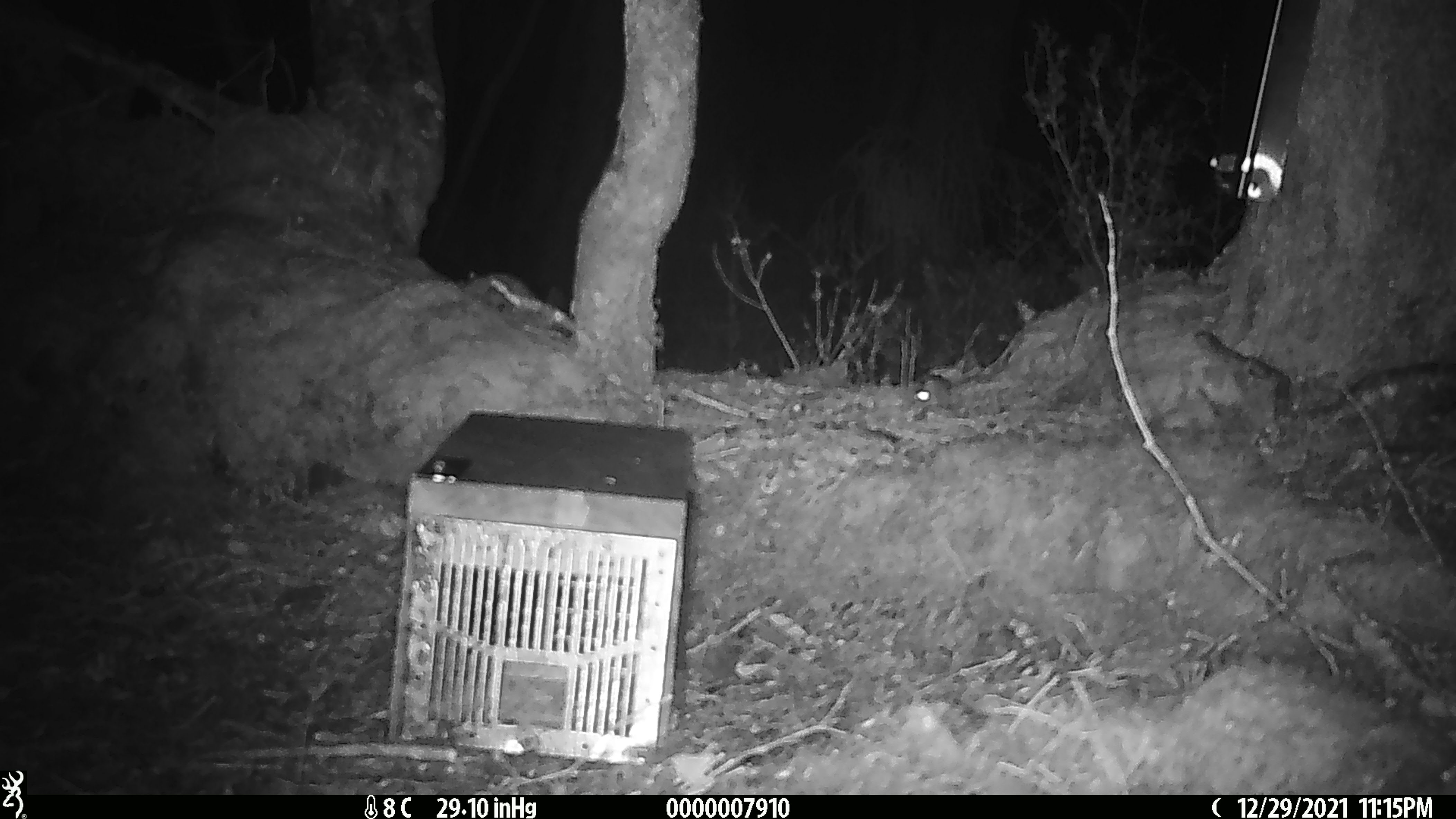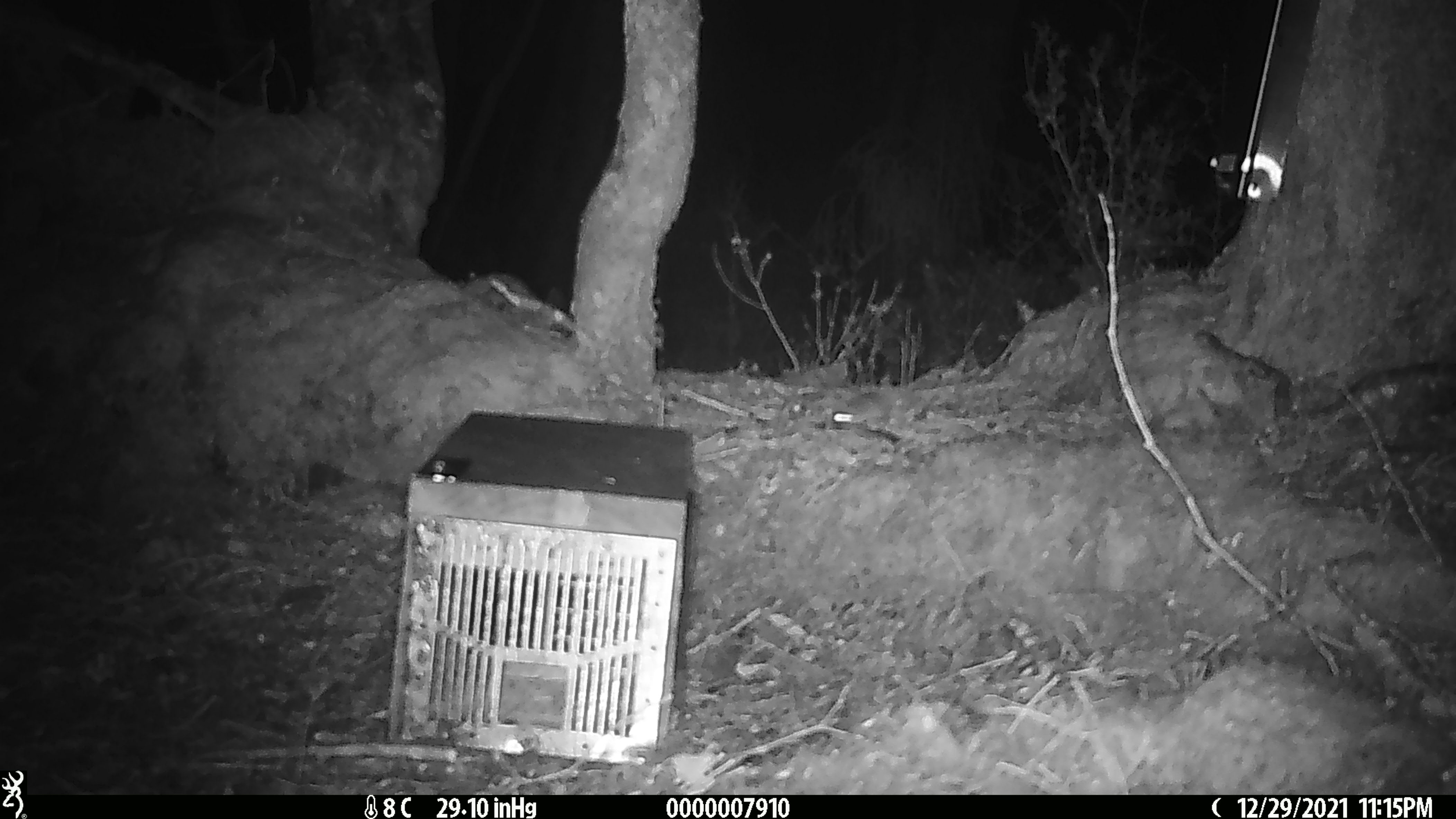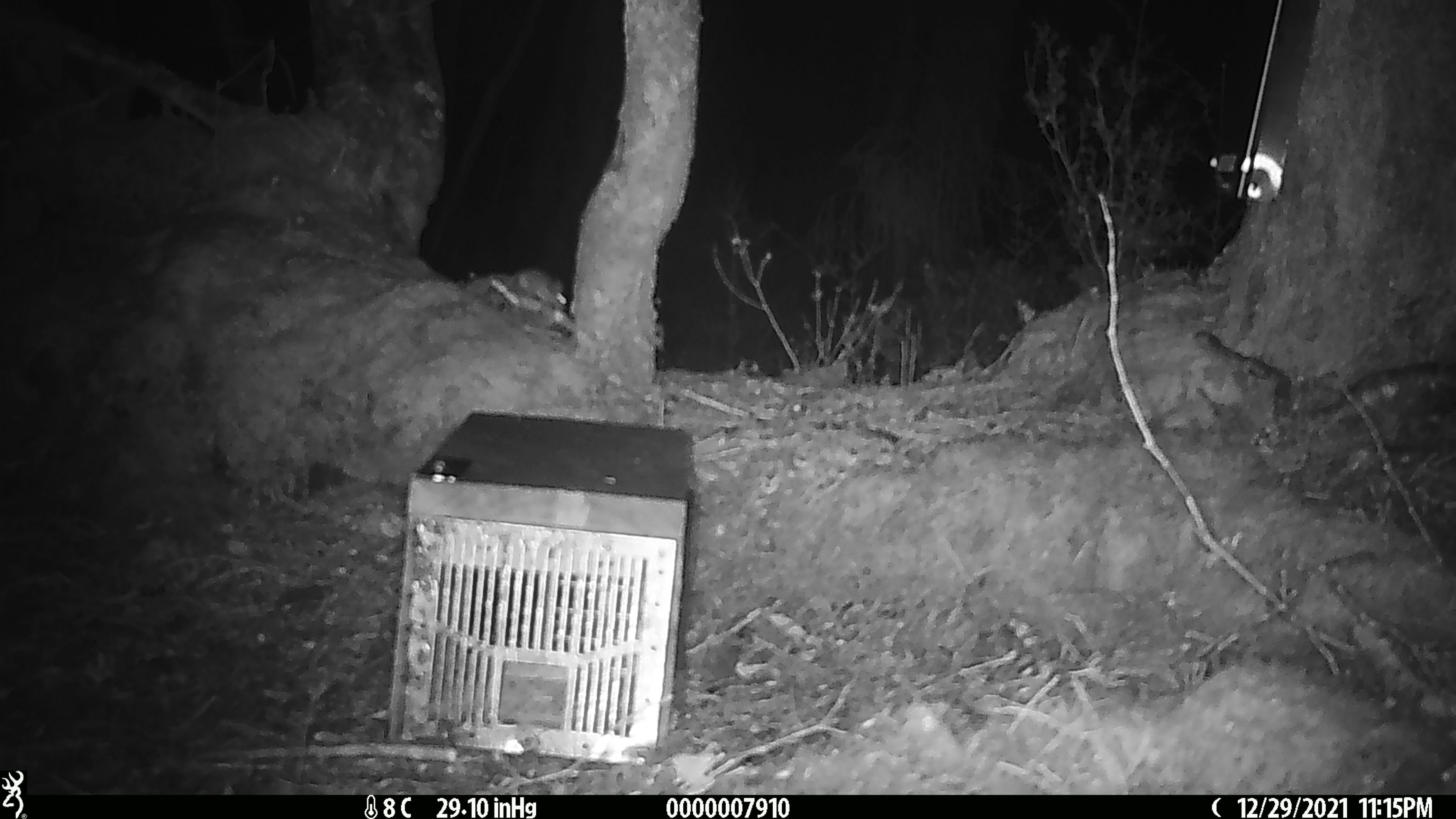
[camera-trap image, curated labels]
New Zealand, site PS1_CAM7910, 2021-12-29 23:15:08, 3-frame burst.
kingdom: Animalia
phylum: Chordata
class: Mammalia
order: Rodentia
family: Muridae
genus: Mus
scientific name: Mus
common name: mouse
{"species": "mouse (Mus)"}